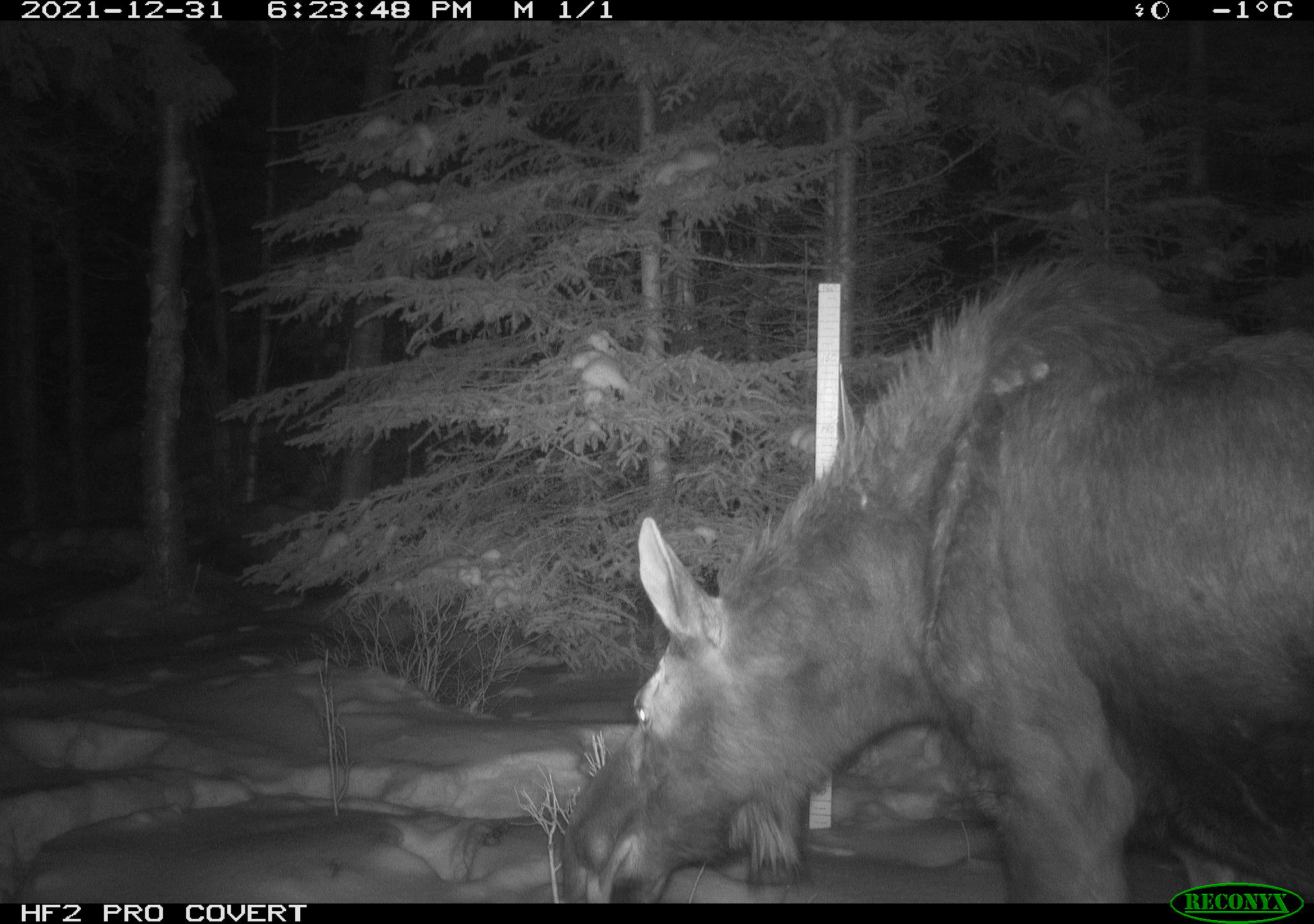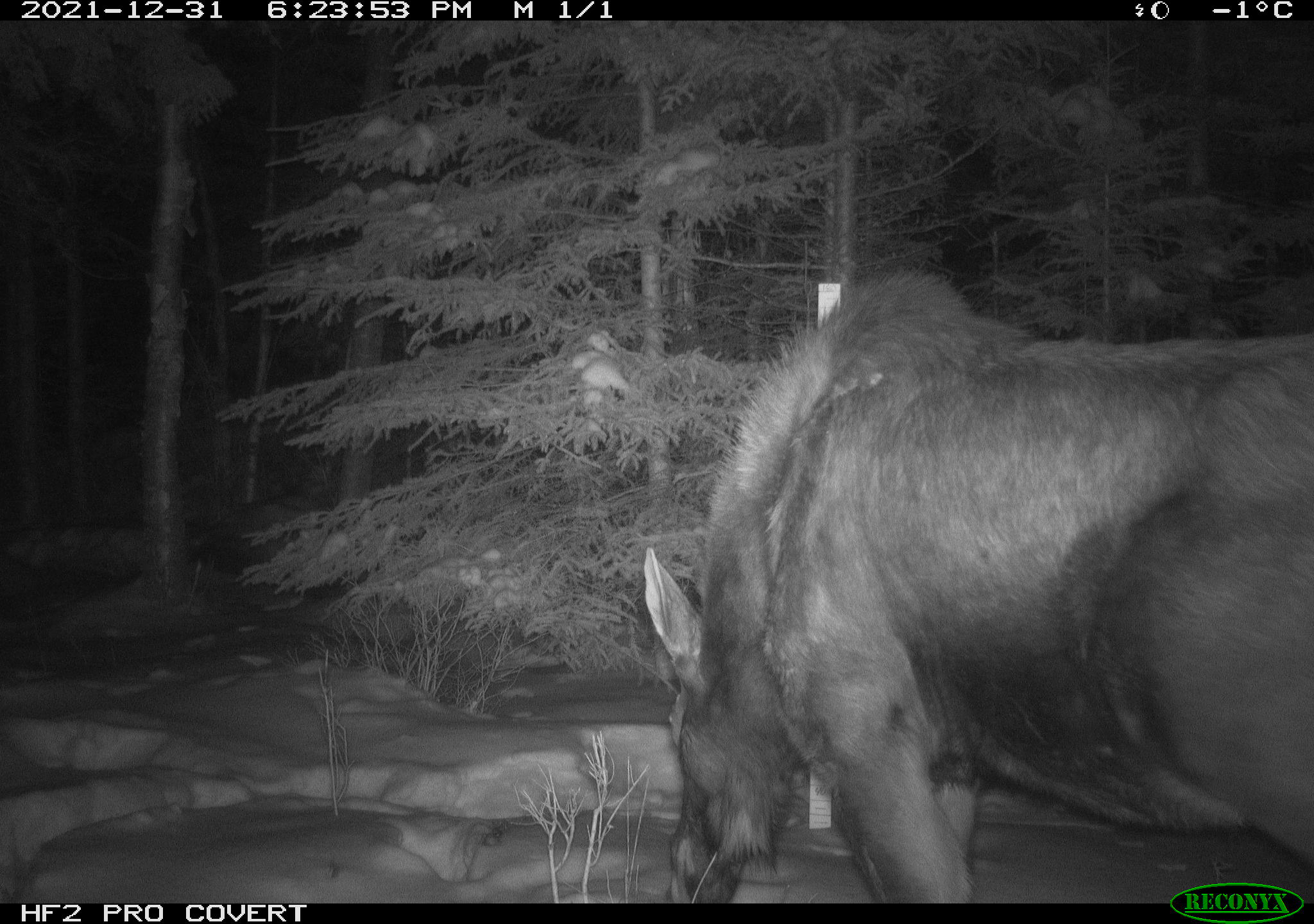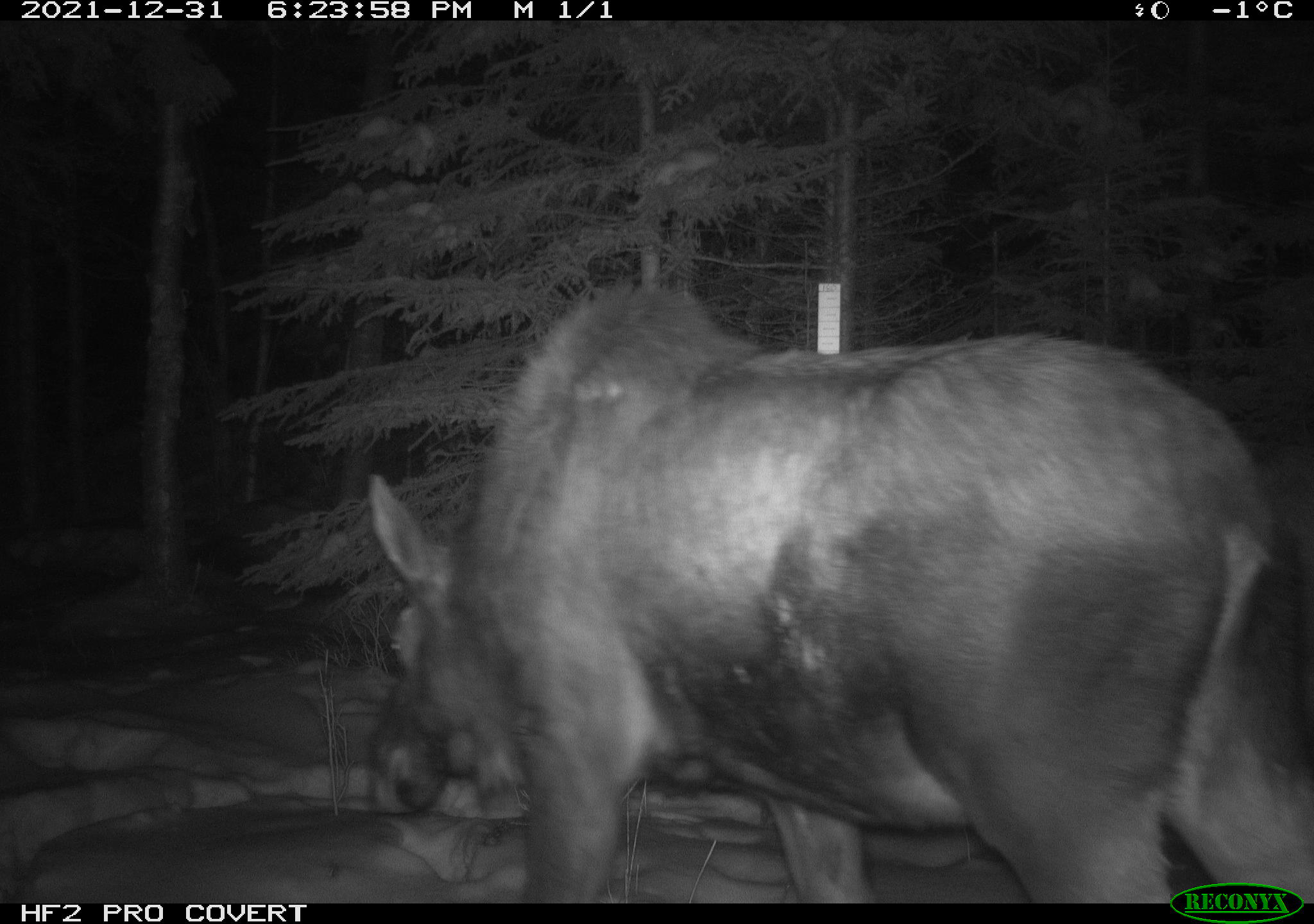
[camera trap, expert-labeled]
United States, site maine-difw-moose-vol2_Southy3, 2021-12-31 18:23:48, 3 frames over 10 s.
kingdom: Animalia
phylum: Chordata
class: Mammalia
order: Artiodactyla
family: Cervidae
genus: Alces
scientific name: Alces alces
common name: moose